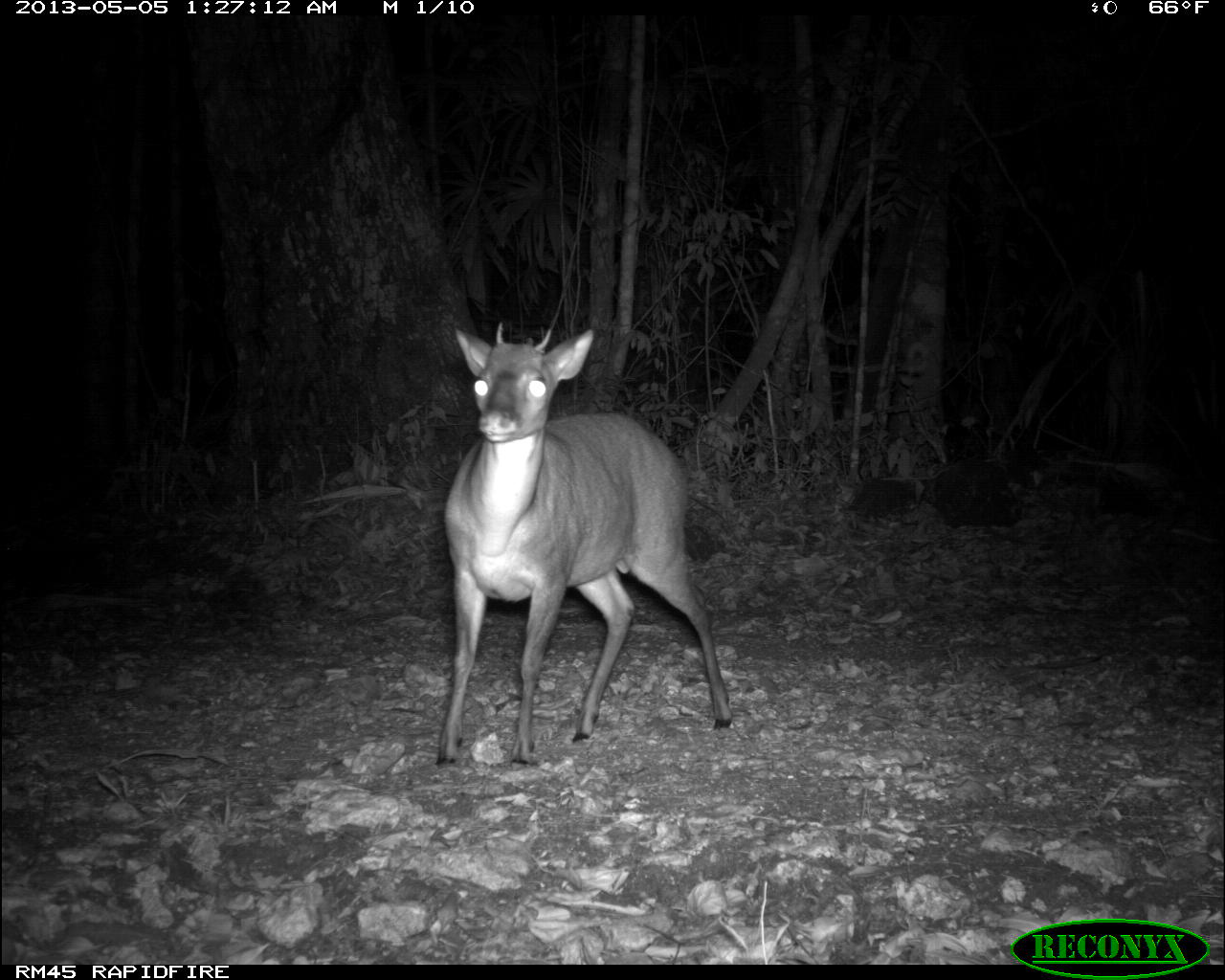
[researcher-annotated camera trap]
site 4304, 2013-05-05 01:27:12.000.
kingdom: Animalia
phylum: Chordata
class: Mammalia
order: Artiodactyla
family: Cervidae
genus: Mazama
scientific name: Mazama temama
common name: central american red brocket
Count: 1.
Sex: male.